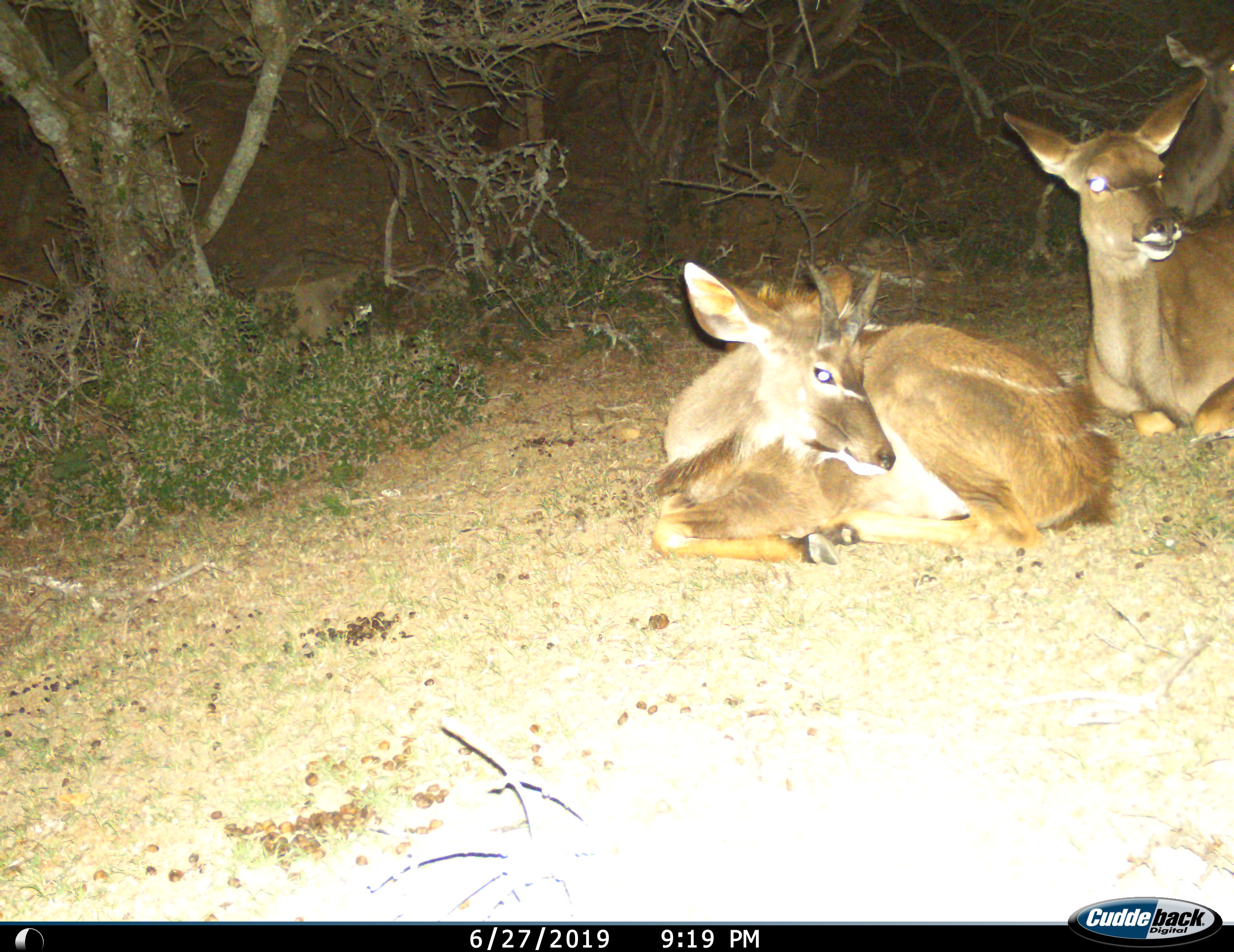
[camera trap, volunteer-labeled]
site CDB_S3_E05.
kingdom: Animalia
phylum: Chordata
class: Mammalia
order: Artiodactyla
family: Bovidae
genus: Tragelaphus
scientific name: Tragelaphus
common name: kudu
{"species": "kudu (Tragelaphus)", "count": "2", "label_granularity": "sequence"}